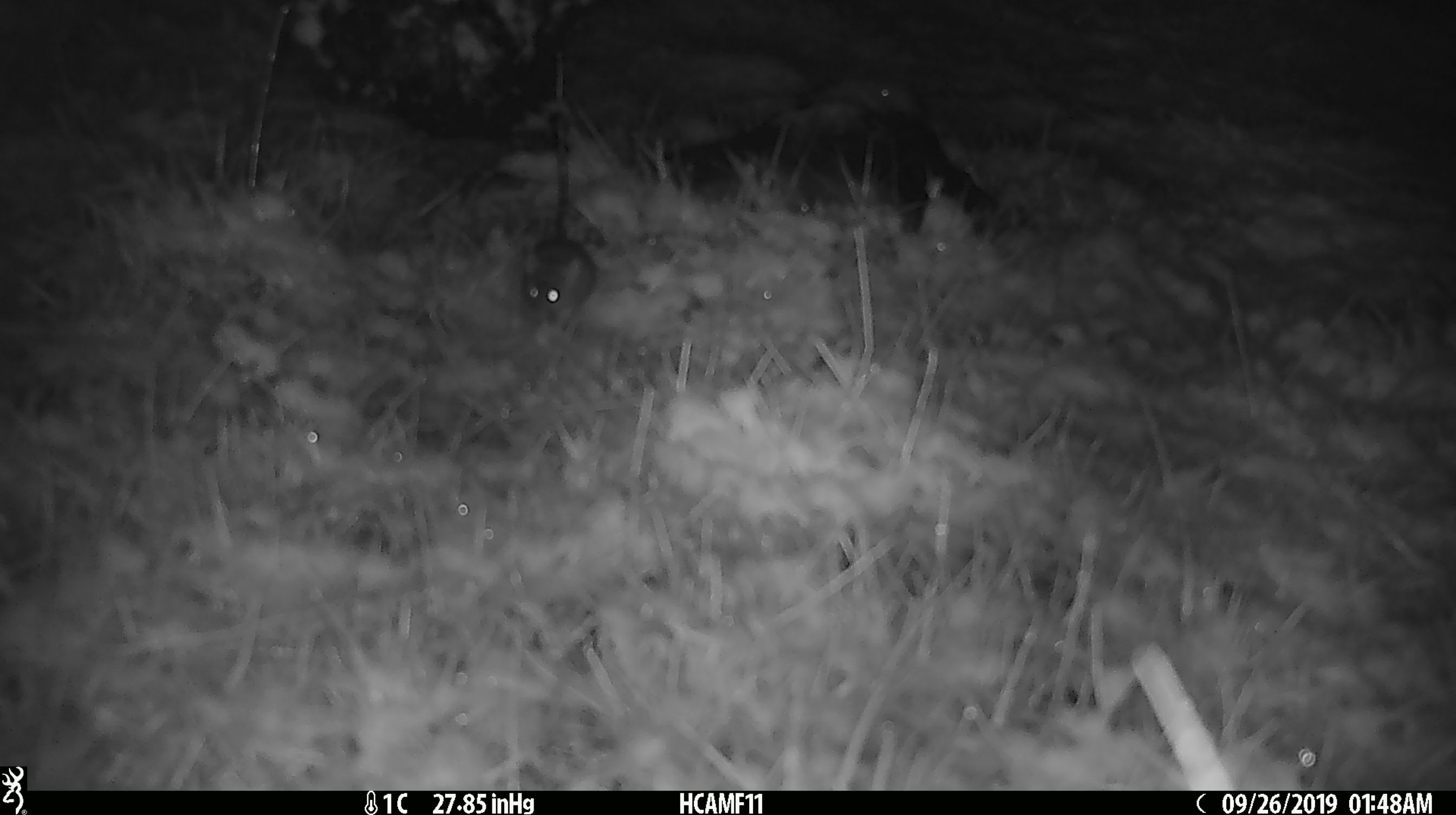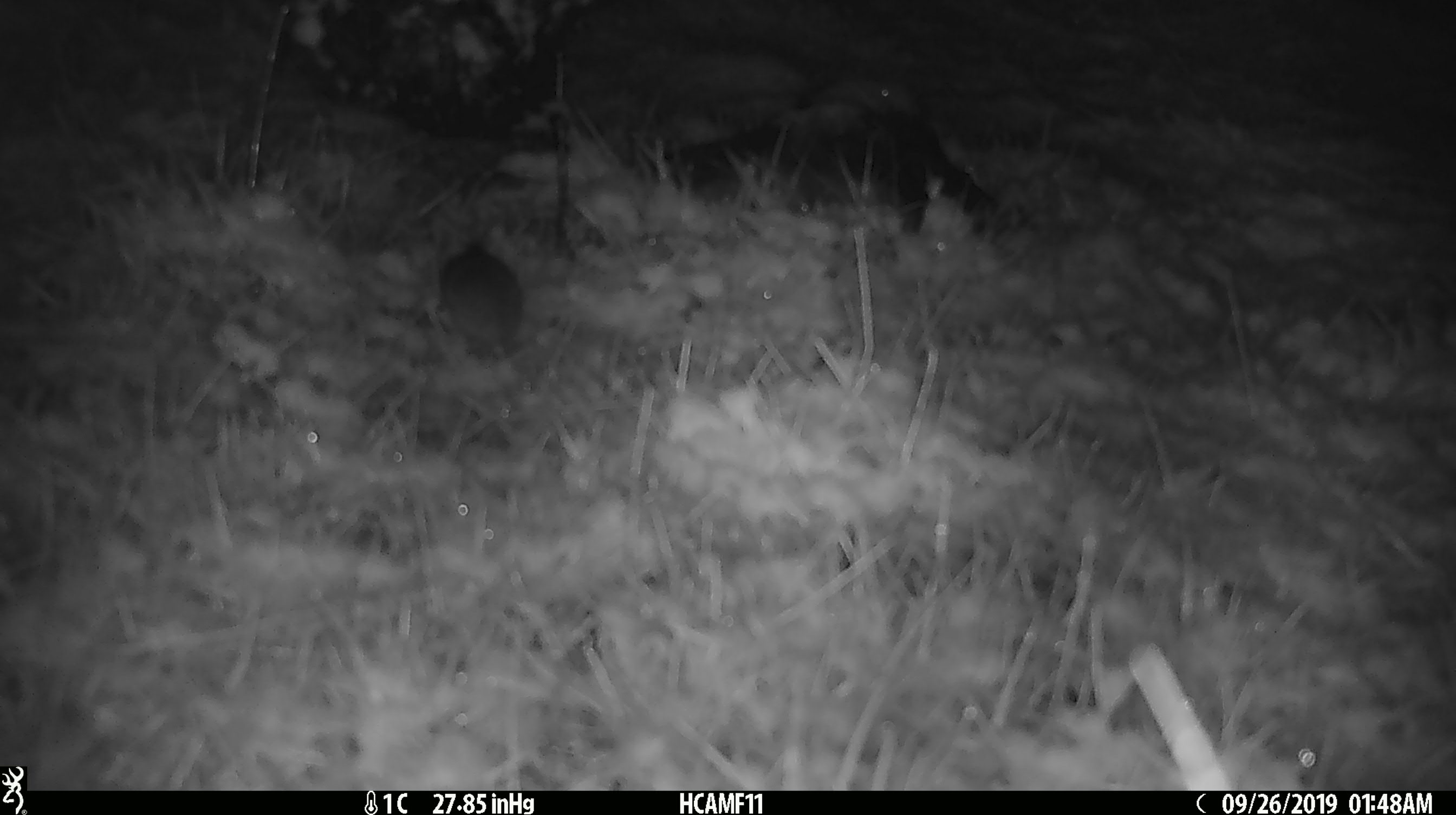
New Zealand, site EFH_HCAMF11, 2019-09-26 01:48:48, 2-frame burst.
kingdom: Animalia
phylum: Chordata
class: Mammalia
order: Rodentia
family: Muridae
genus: Mus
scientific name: Mus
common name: mouse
Mouse (Mus).